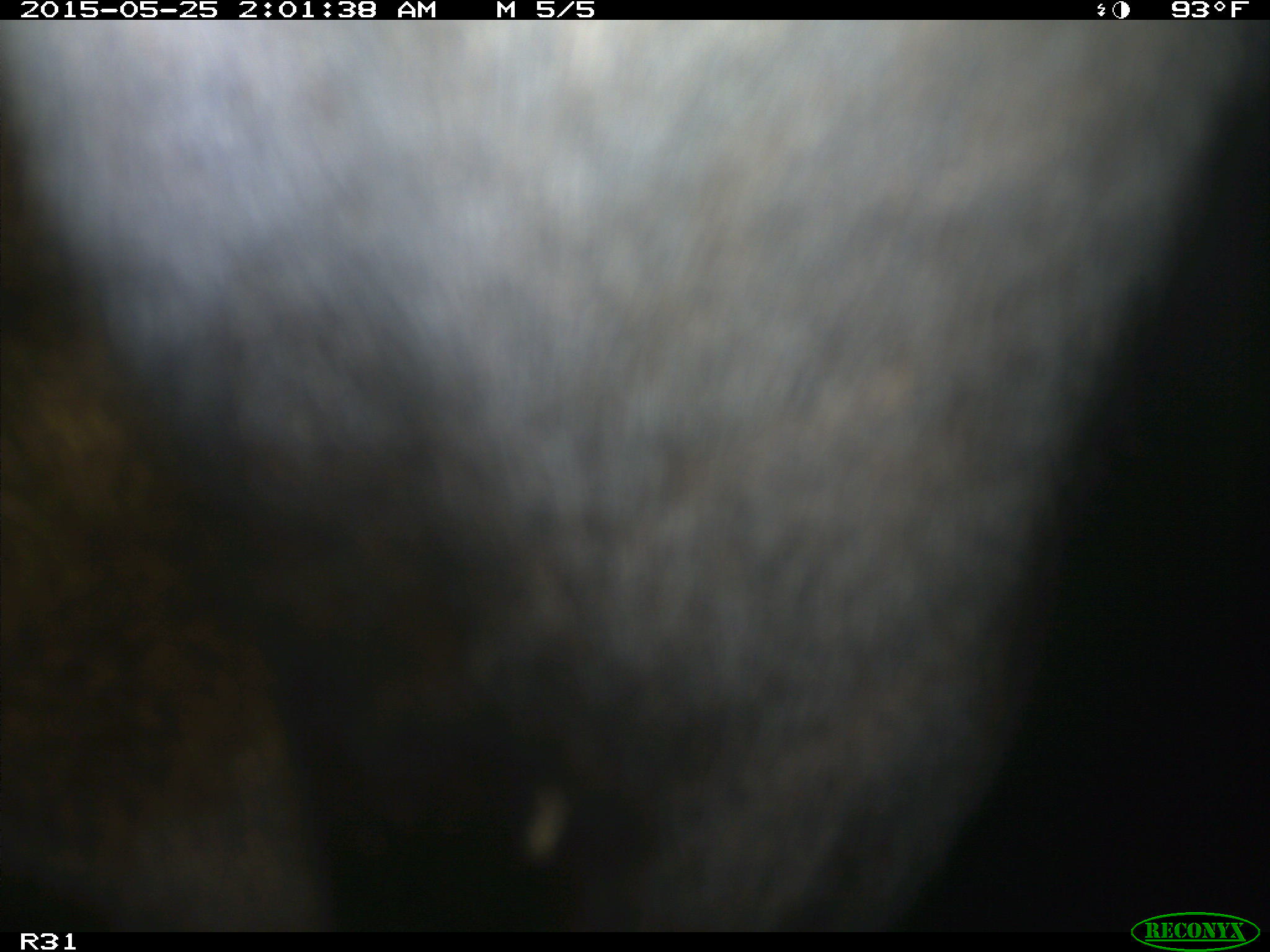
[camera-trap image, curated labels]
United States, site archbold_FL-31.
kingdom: Animalia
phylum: Chordata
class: Mammalia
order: Artiodactyla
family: Bovidae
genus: Bos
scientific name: Bos taurus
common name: domestic cow